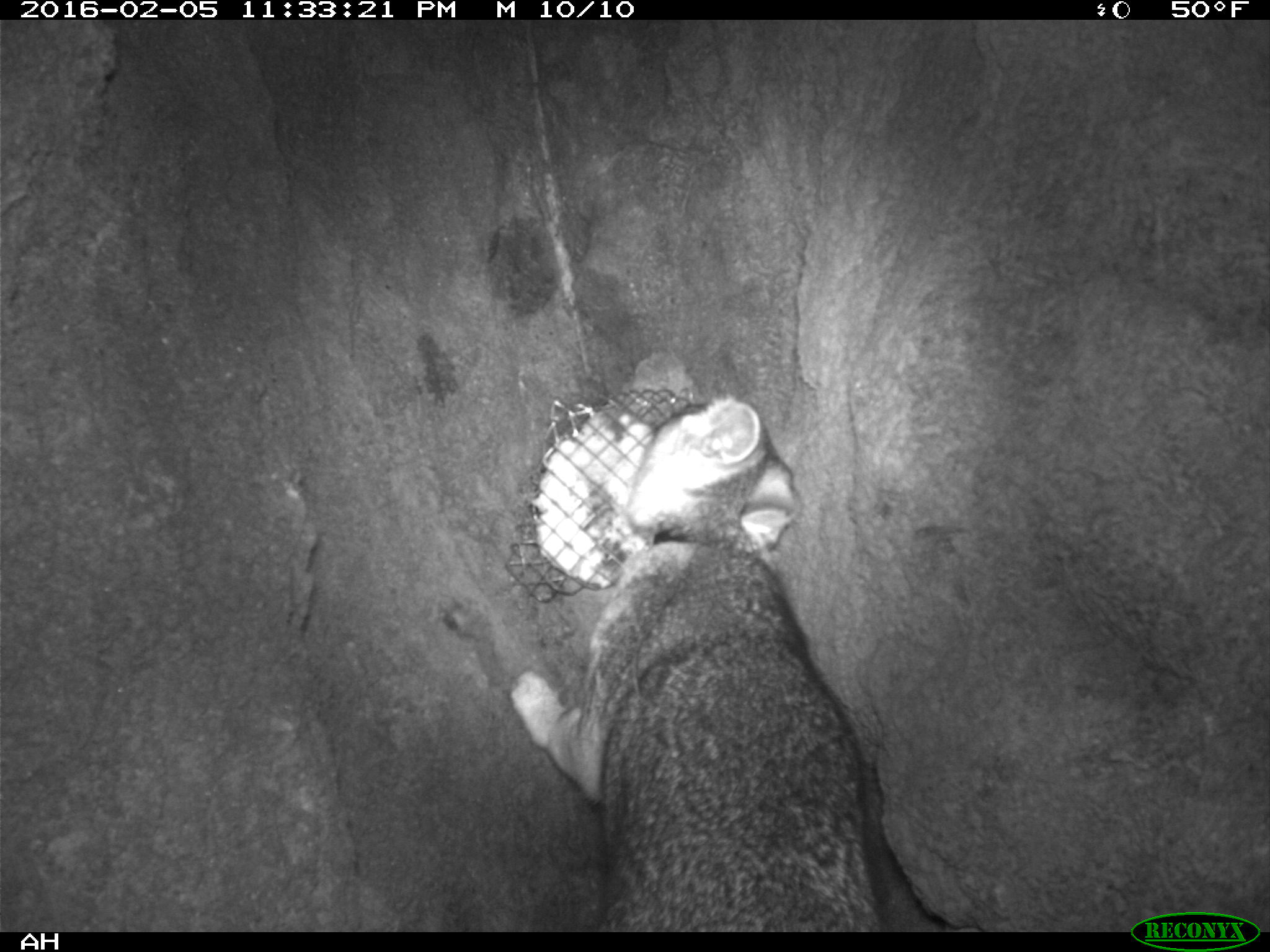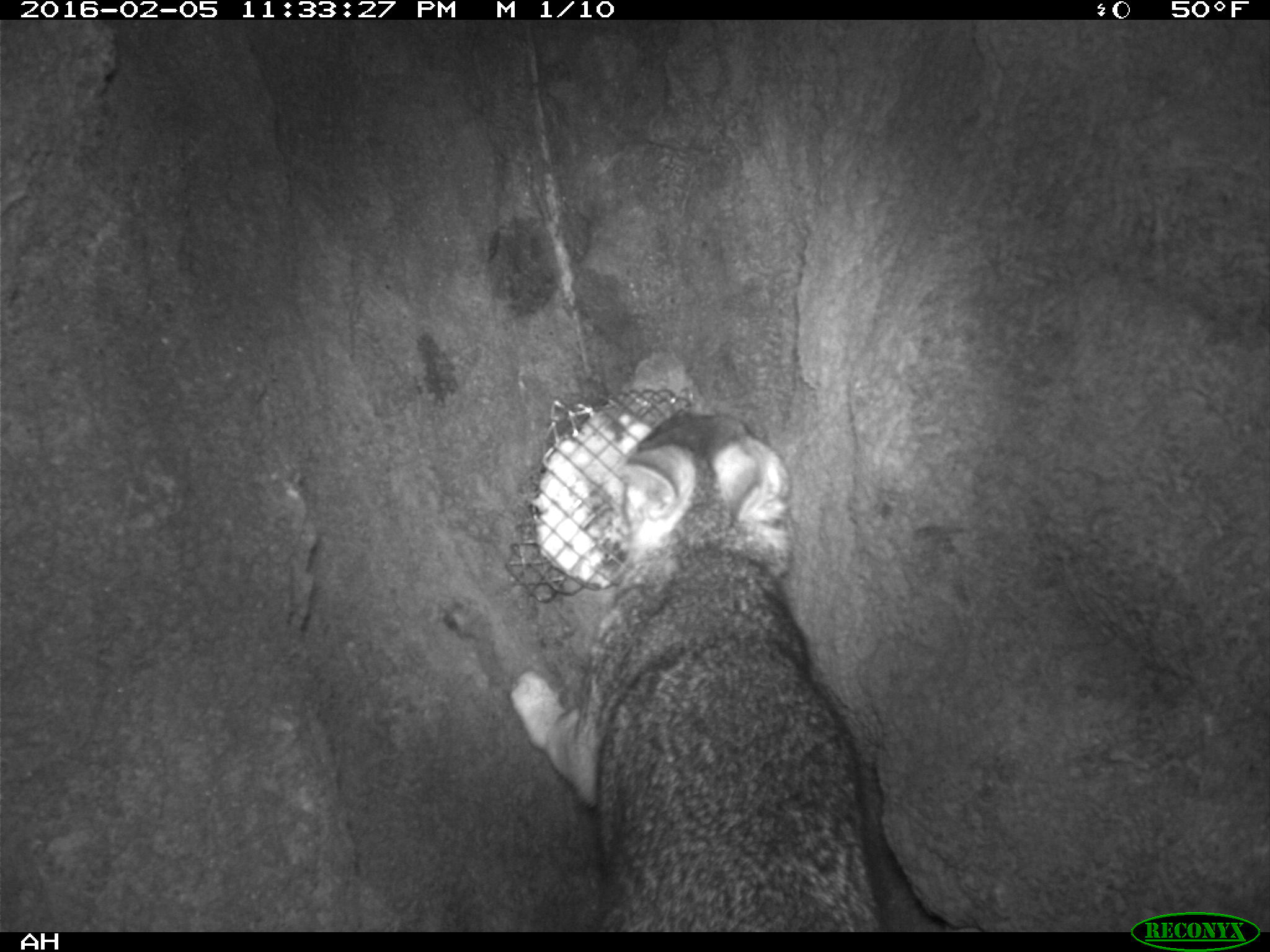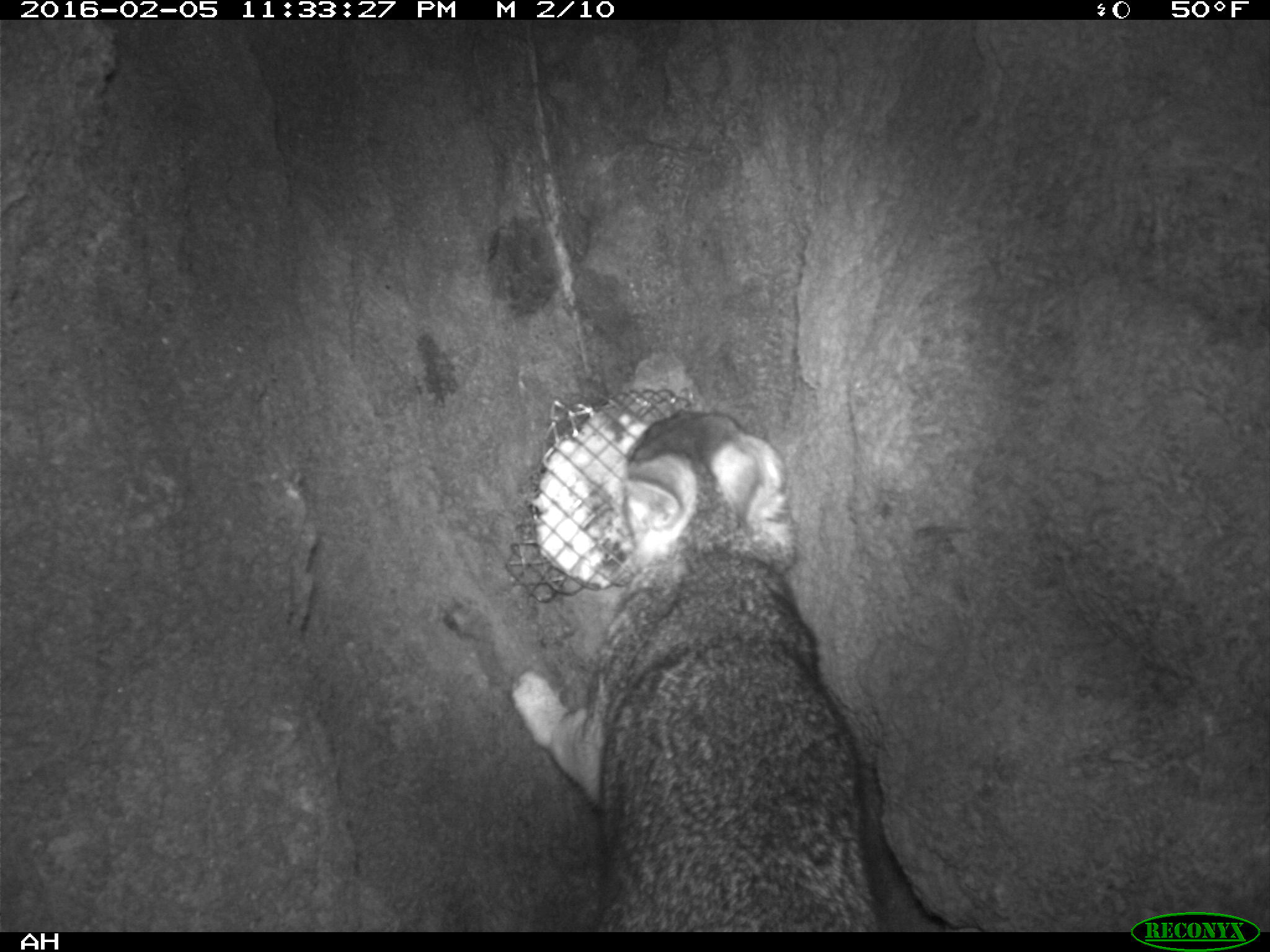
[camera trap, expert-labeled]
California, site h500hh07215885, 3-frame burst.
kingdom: Animalia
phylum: Chordata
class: Mammalia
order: Carnivora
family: Canidae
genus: Urocyon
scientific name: Urocyon littoralis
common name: island fox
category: fox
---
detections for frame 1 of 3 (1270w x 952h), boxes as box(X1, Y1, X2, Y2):
fox: box(508, 394, 885, 932)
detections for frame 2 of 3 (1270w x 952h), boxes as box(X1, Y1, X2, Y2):
fox: box(508, 405, 885, 929)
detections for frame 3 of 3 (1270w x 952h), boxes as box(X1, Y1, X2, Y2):
fox: box(509, 410, 879, 932)